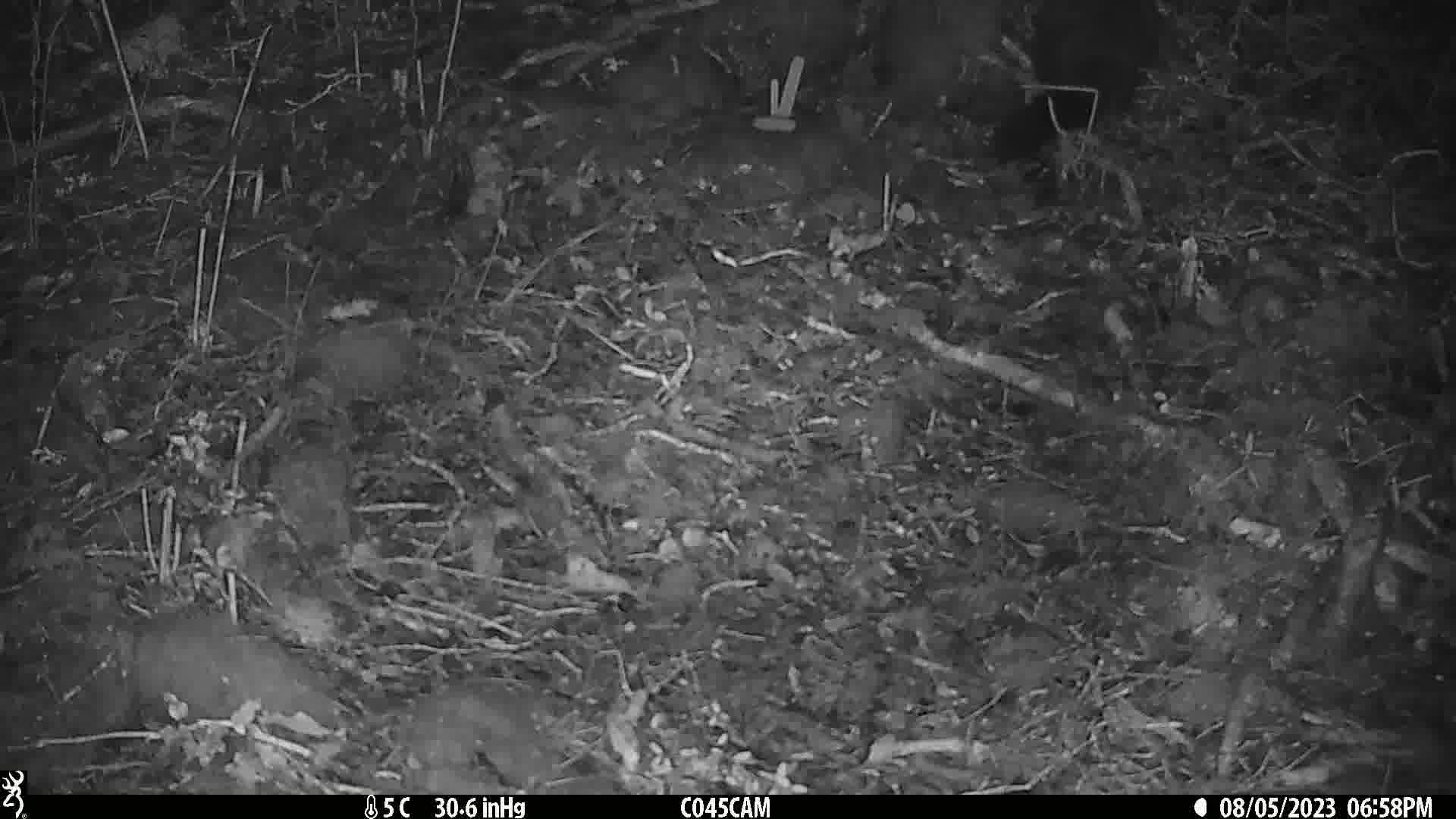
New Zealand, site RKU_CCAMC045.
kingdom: Animalia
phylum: Chordata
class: Mammalia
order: Diprotodontia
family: Phalangeridae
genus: Trichosurus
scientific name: Trichosurus vulpecula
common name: common brushtail possum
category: possum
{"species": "possum (common brushtail possum) (Trichosurus vulpecula)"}